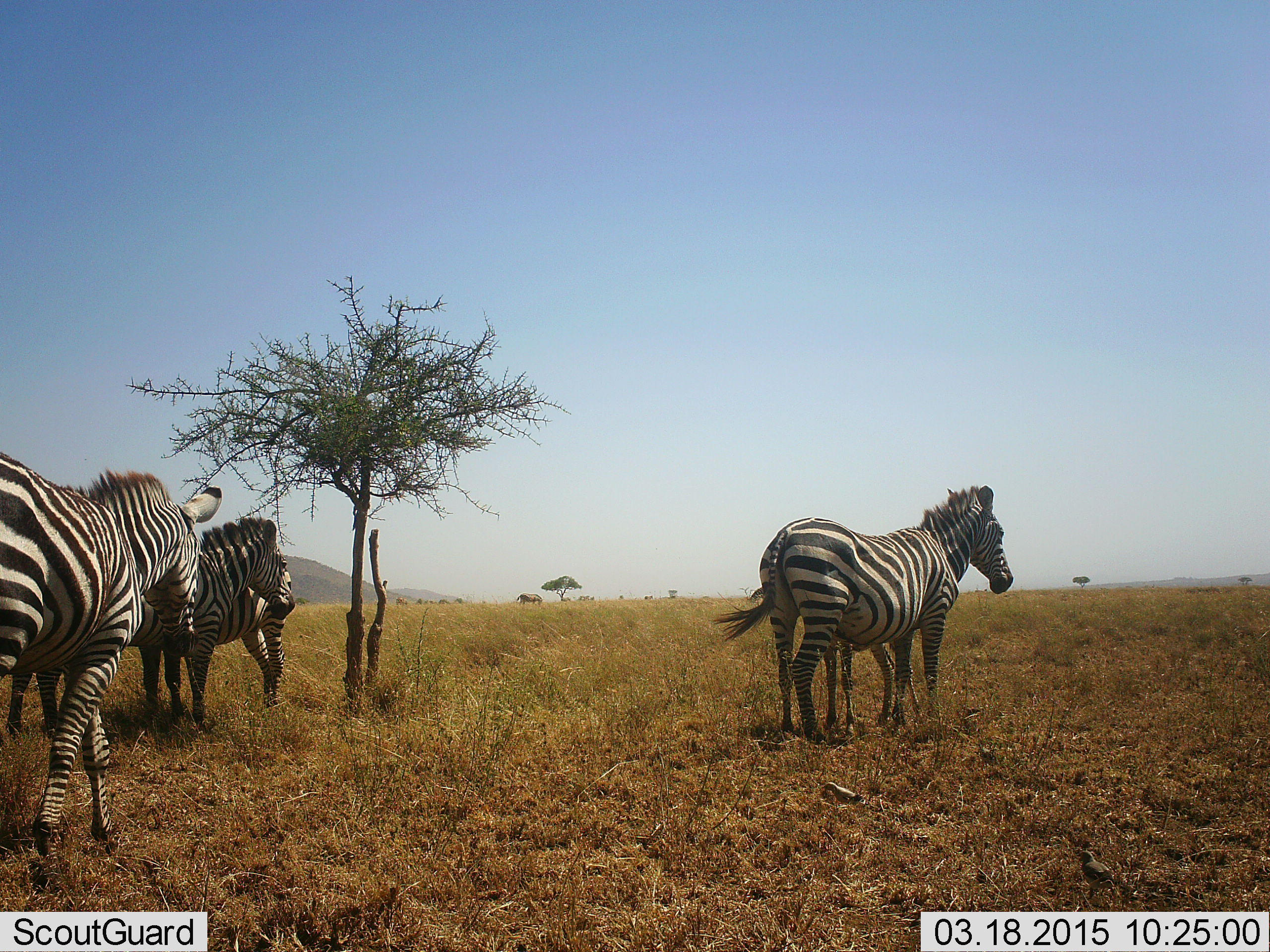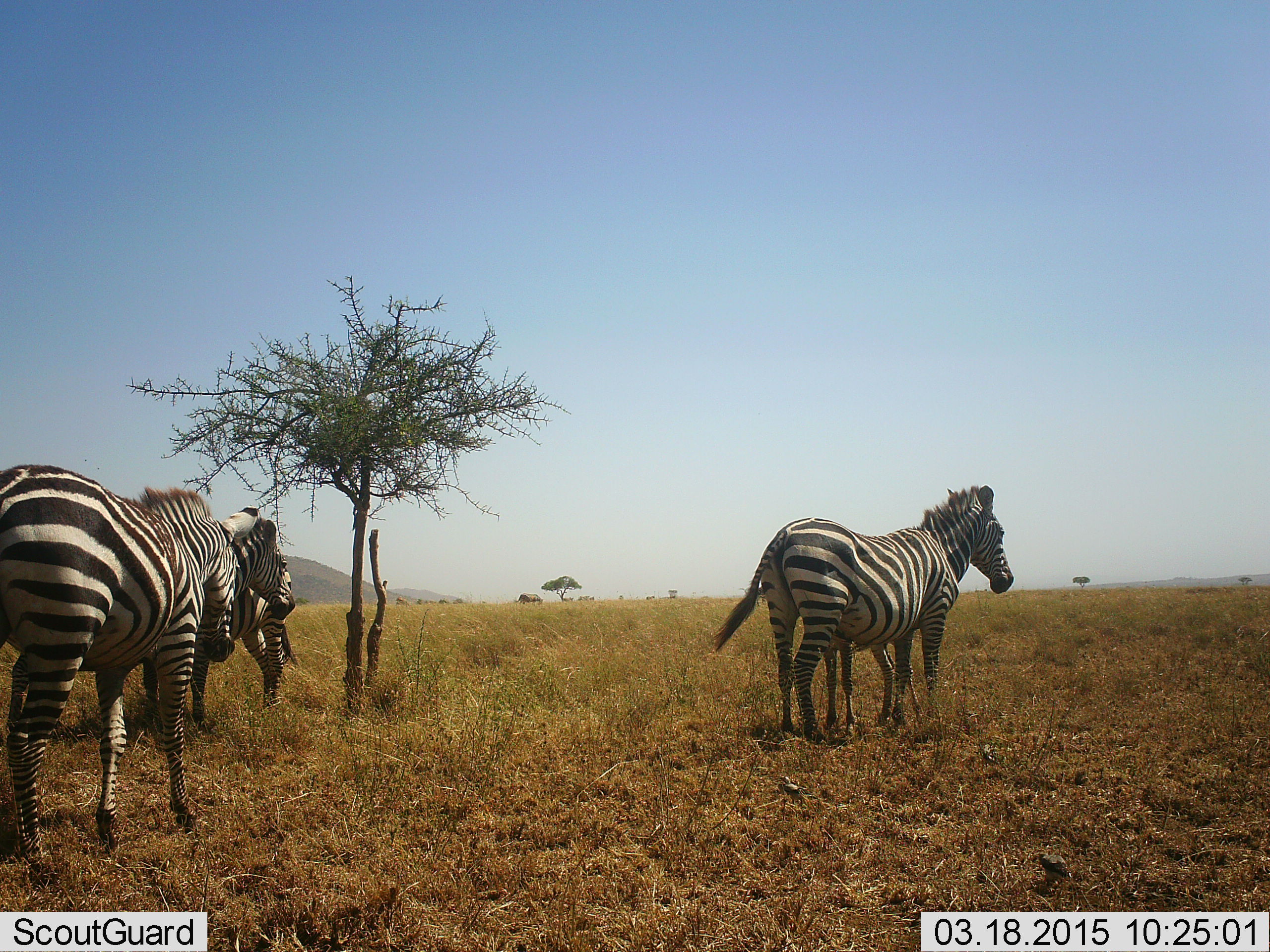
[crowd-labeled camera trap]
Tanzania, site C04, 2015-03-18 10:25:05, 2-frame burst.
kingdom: Animalia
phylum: Chordata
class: Mammalia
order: Perissodactyla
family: Equidae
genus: Equus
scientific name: Equus quagga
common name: plains zebra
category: zebra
Zebra (plains zebra) (Equus quagga), count 5. Behavior (volunteer vote fractions): standing 90%, resting 0%, moving 10%, interacting 10%. Young present (vote fraction): 60%. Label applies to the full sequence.